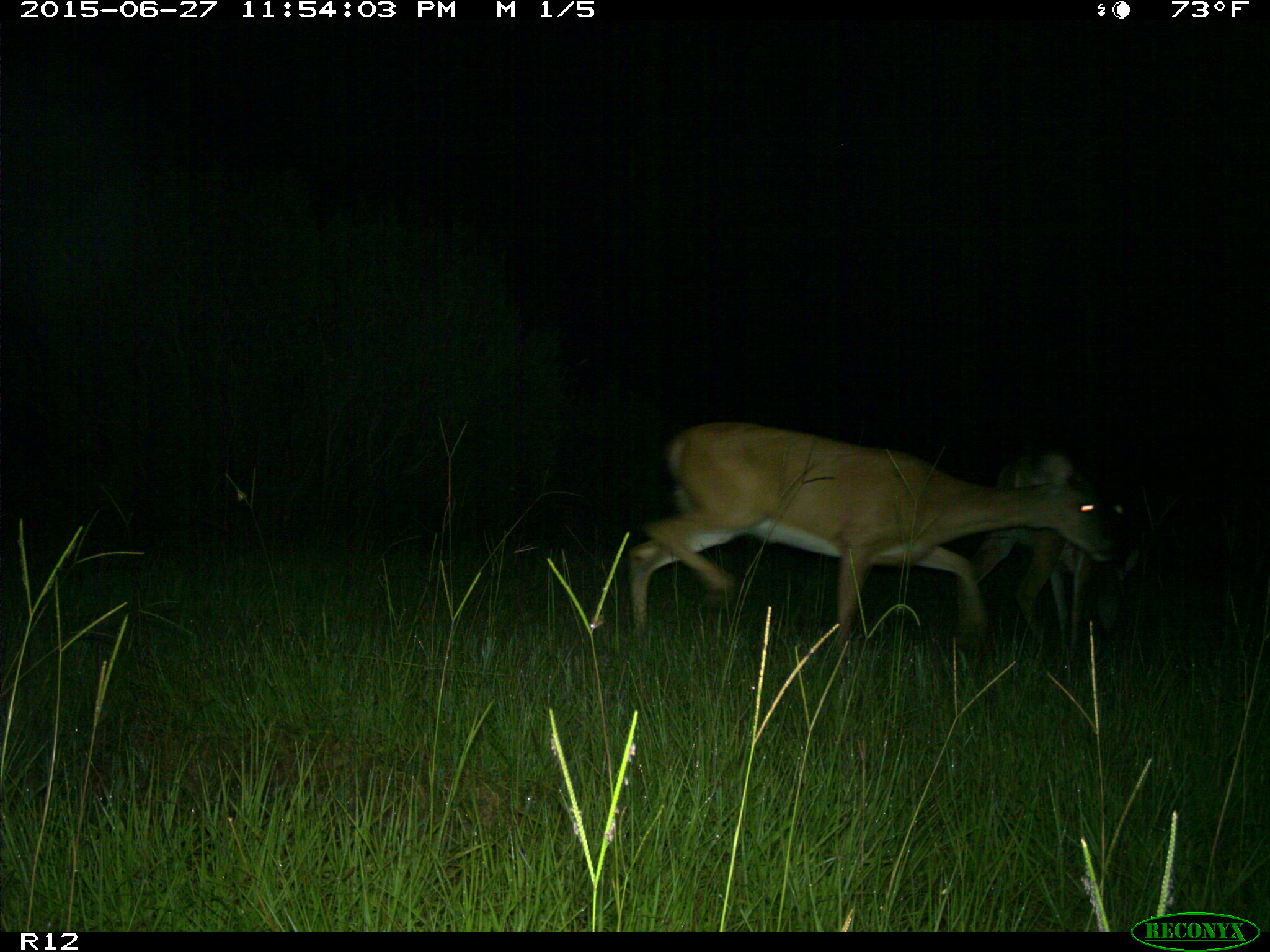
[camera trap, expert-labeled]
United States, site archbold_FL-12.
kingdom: Animalia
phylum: Chordata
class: Mammalia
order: Artiodactyla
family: Cervidae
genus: Odocoileus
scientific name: Odocoileus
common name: deer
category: unidentified deer